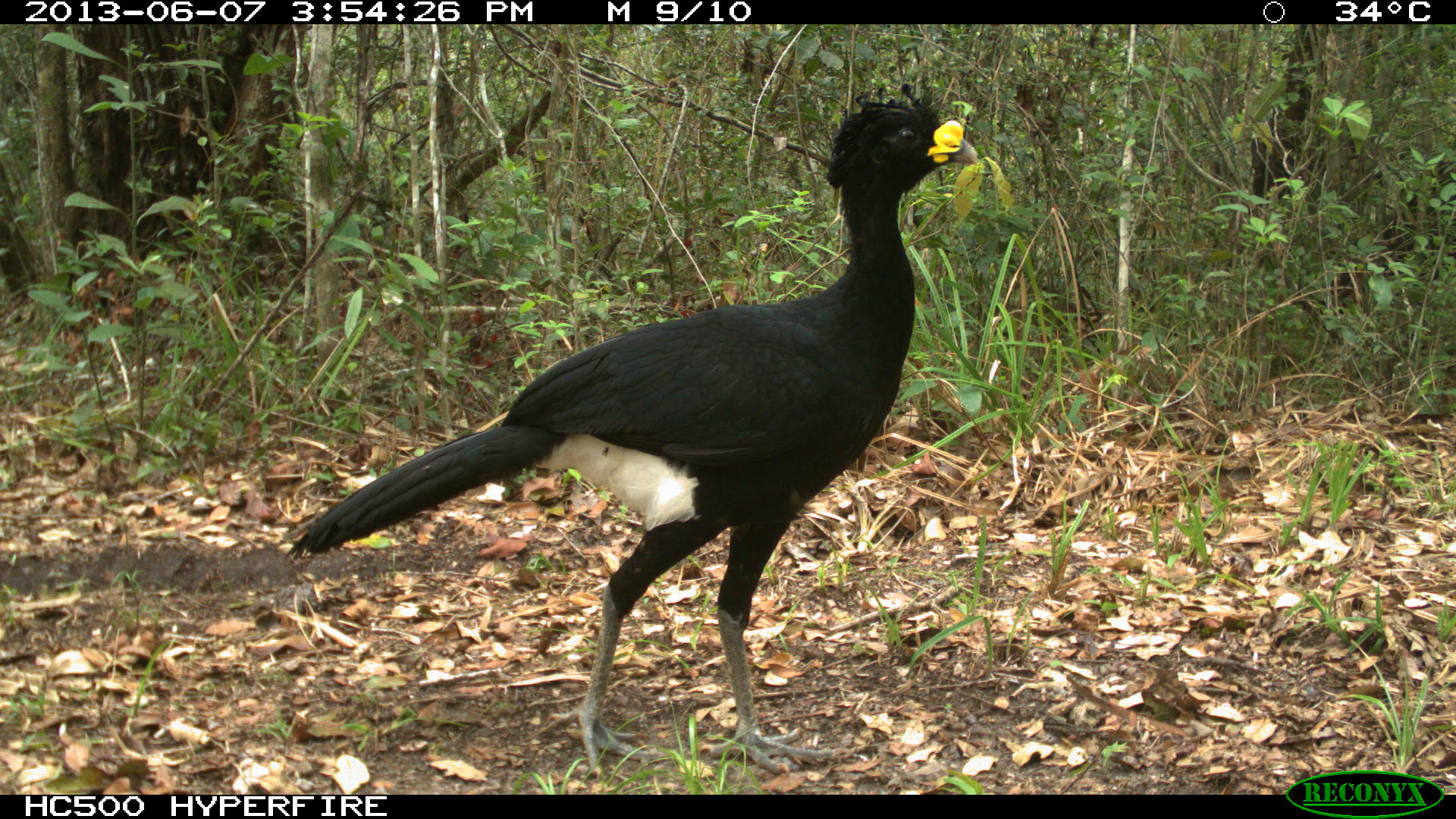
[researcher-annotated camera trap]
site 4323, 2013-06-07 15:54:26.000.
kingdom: Animalia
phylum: Chordata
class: Aves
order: Galliformes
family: Cracidae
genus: Crax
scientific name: Crax rubra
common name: great curassow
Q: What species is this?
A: Crax rubra (great curassow).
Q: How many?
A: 2.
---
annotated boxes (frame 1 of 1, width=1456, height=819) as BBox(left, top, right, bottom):
crax rubra: BBox(272, 78, 980, 781)